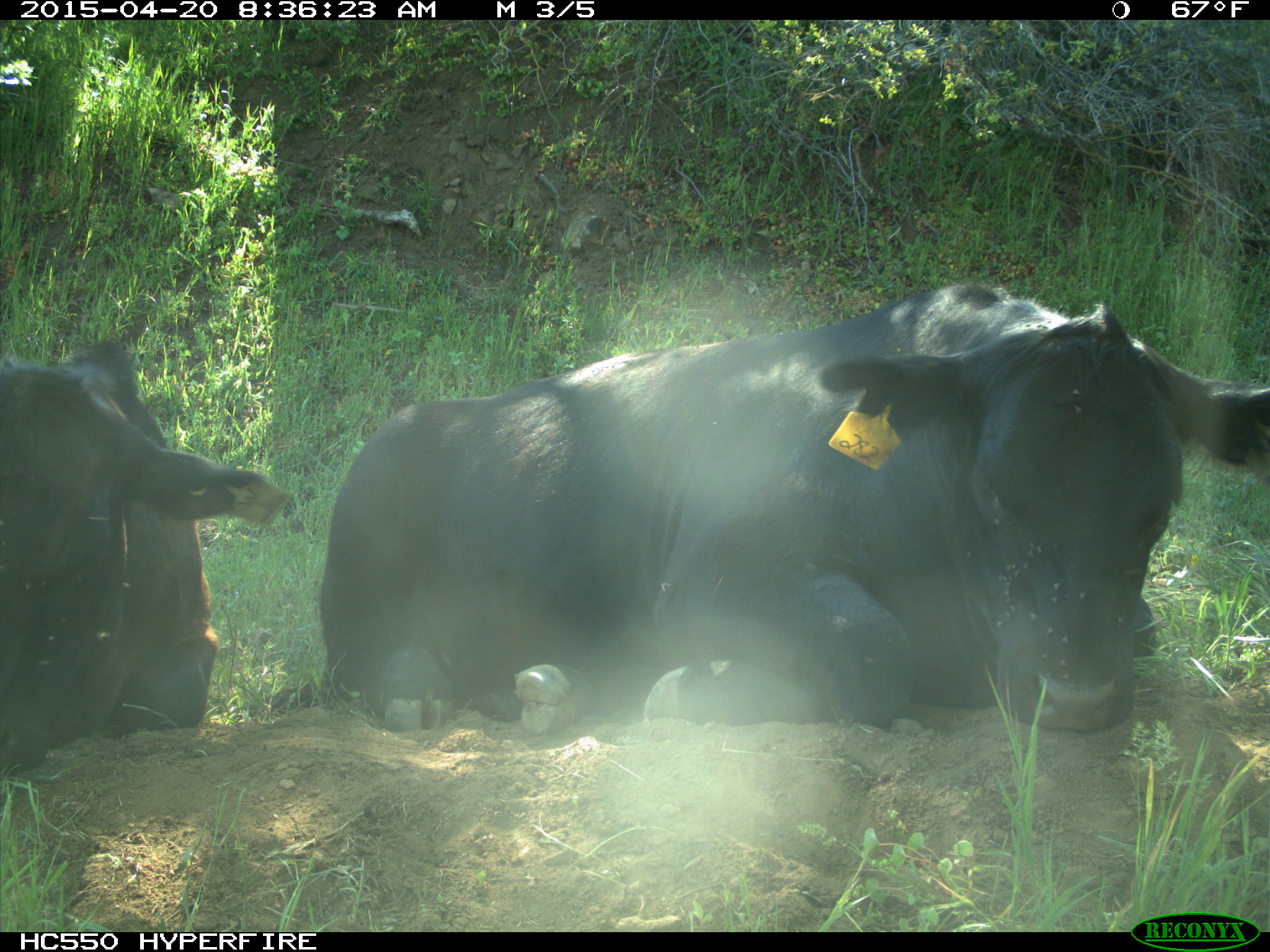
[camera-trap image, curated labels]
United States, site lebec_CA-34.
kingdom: Animalia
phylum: Chordata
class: Mammalia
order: Artiodactyla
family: Bovidae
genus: Bos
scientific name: Bos taurus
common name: domestic cow